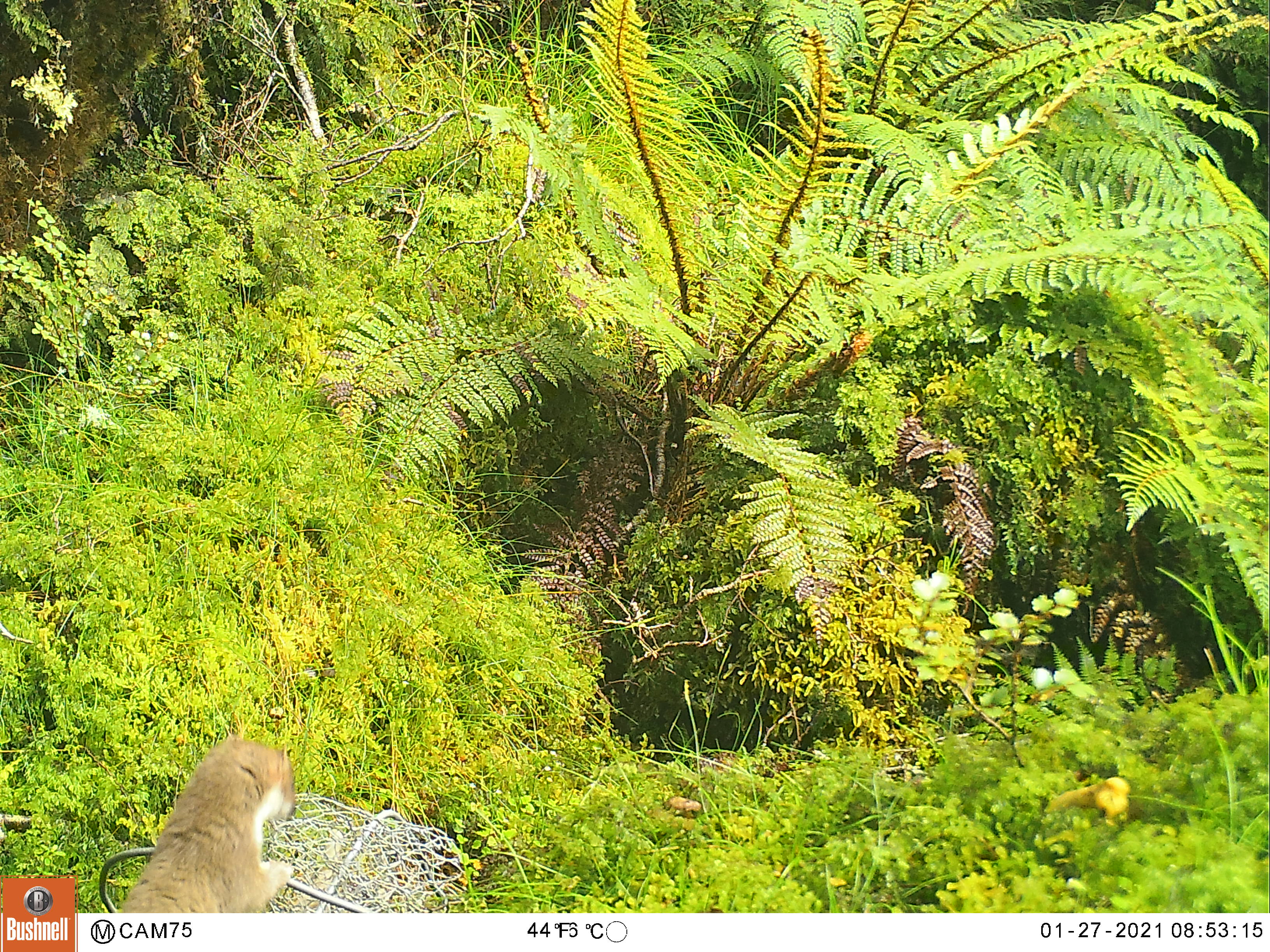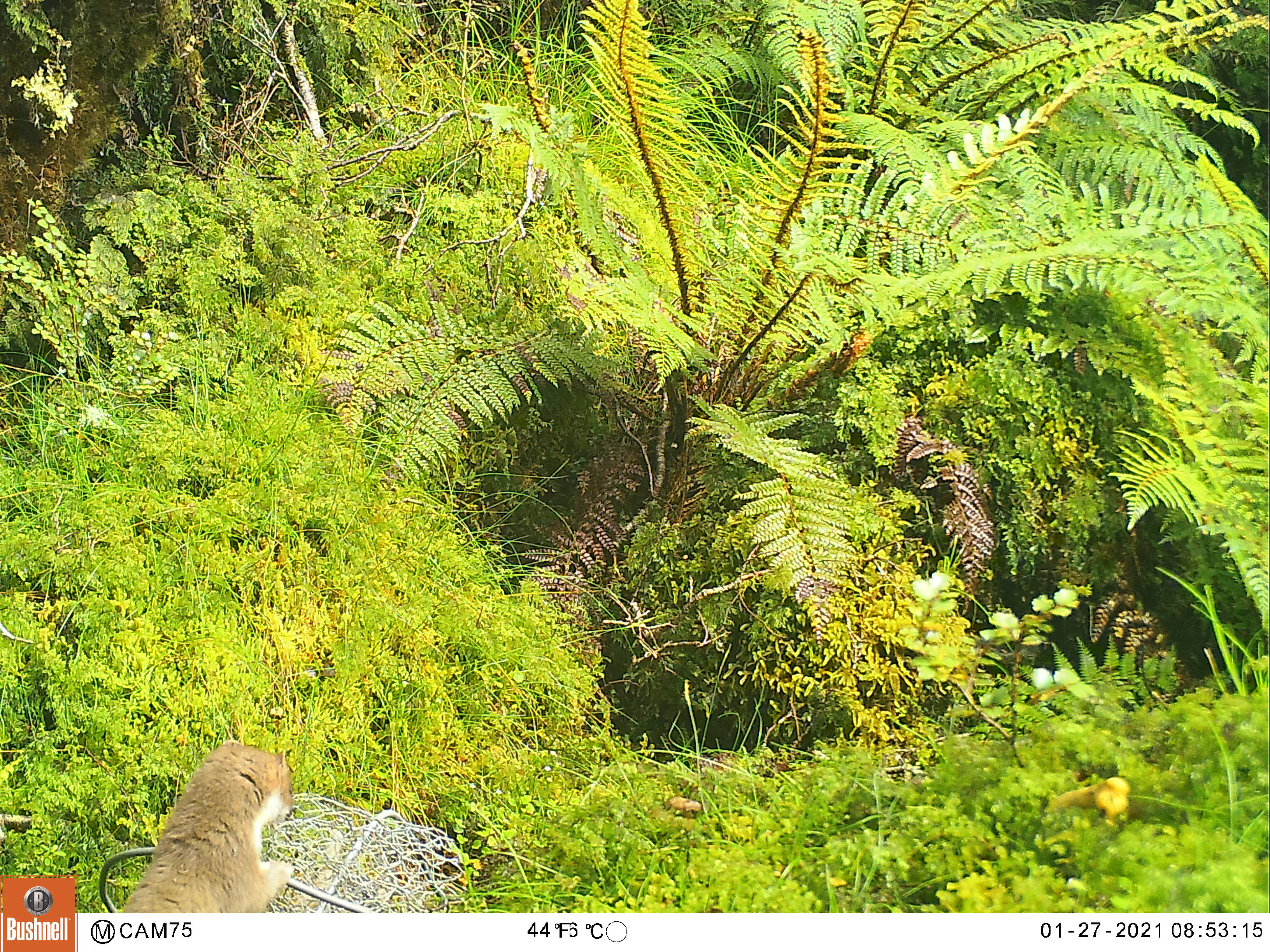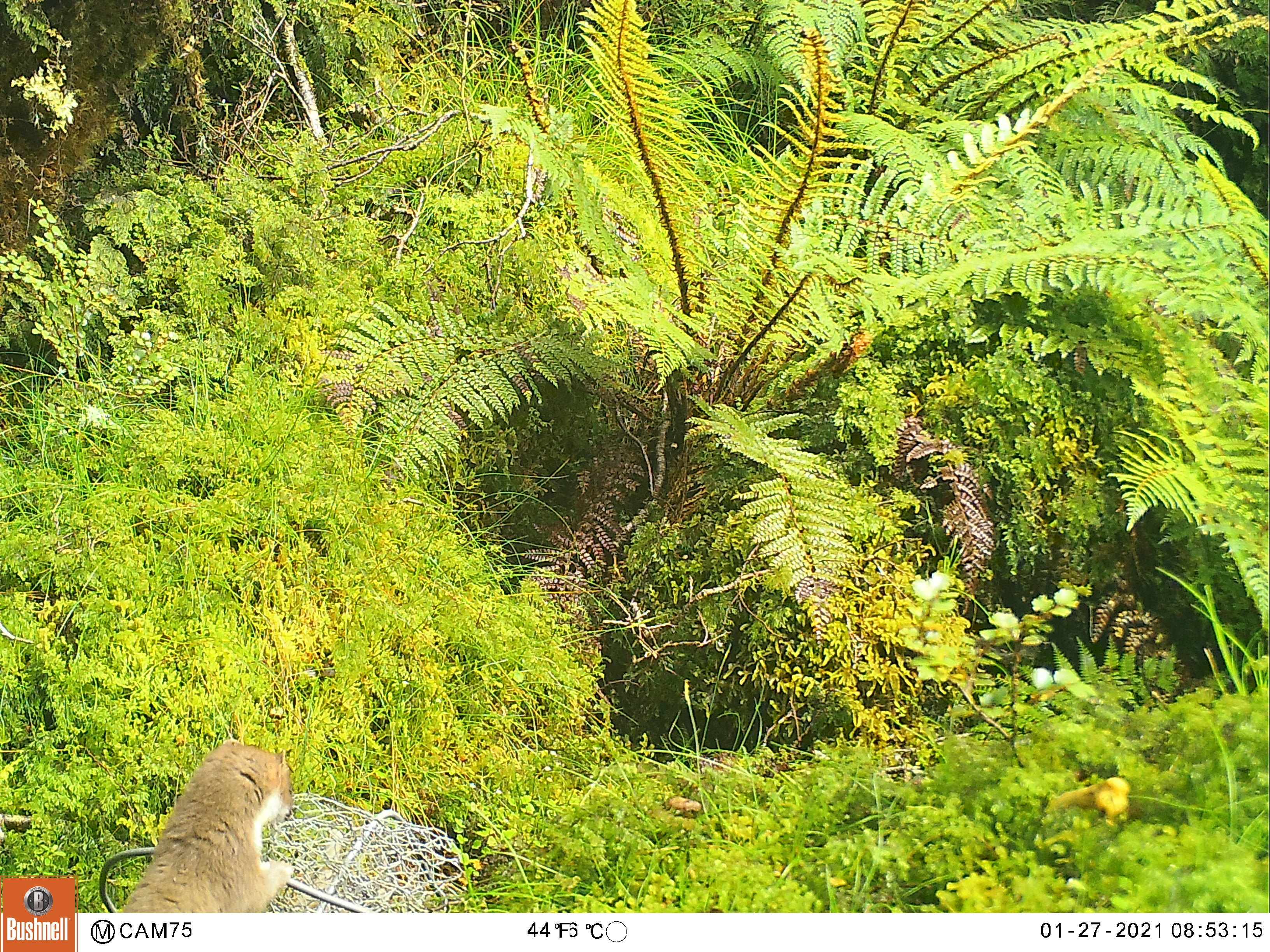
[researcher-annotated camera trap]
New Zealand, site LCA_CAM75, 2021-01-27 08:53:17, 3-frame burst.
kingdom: Animalia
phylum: Chordata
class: Mammalia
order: Carnivora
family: Mustelidae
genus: Mustela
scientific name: Mustela erminea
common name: stoat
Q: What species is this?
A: Stoat (Mustela erminea).